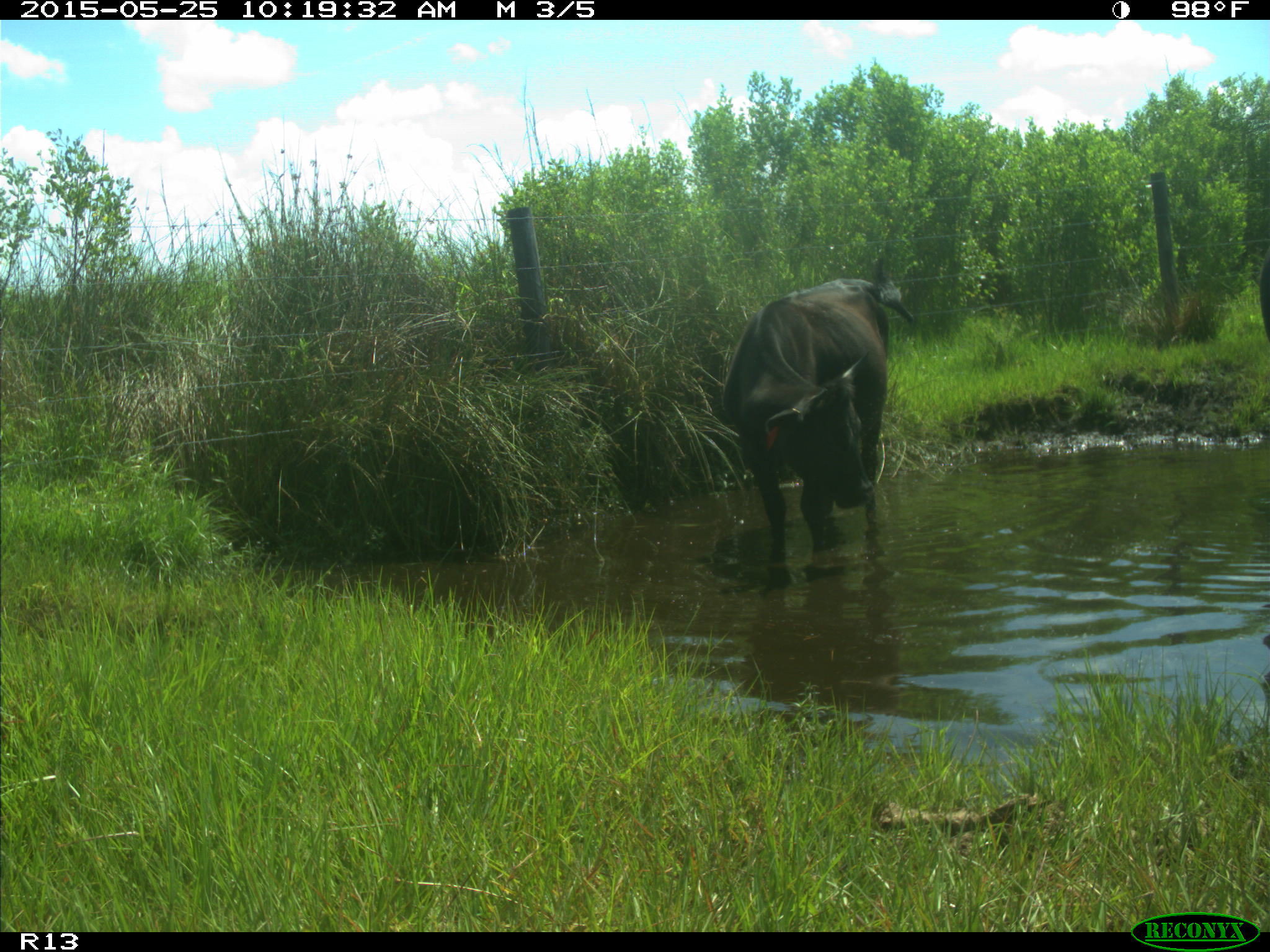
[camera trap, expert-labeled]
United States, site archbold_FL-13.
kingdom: Animalia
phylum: Chordata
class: Mammalia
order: Artiodactyla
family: Bovidae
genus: Bos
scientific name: Bos taurus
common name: domestic cow